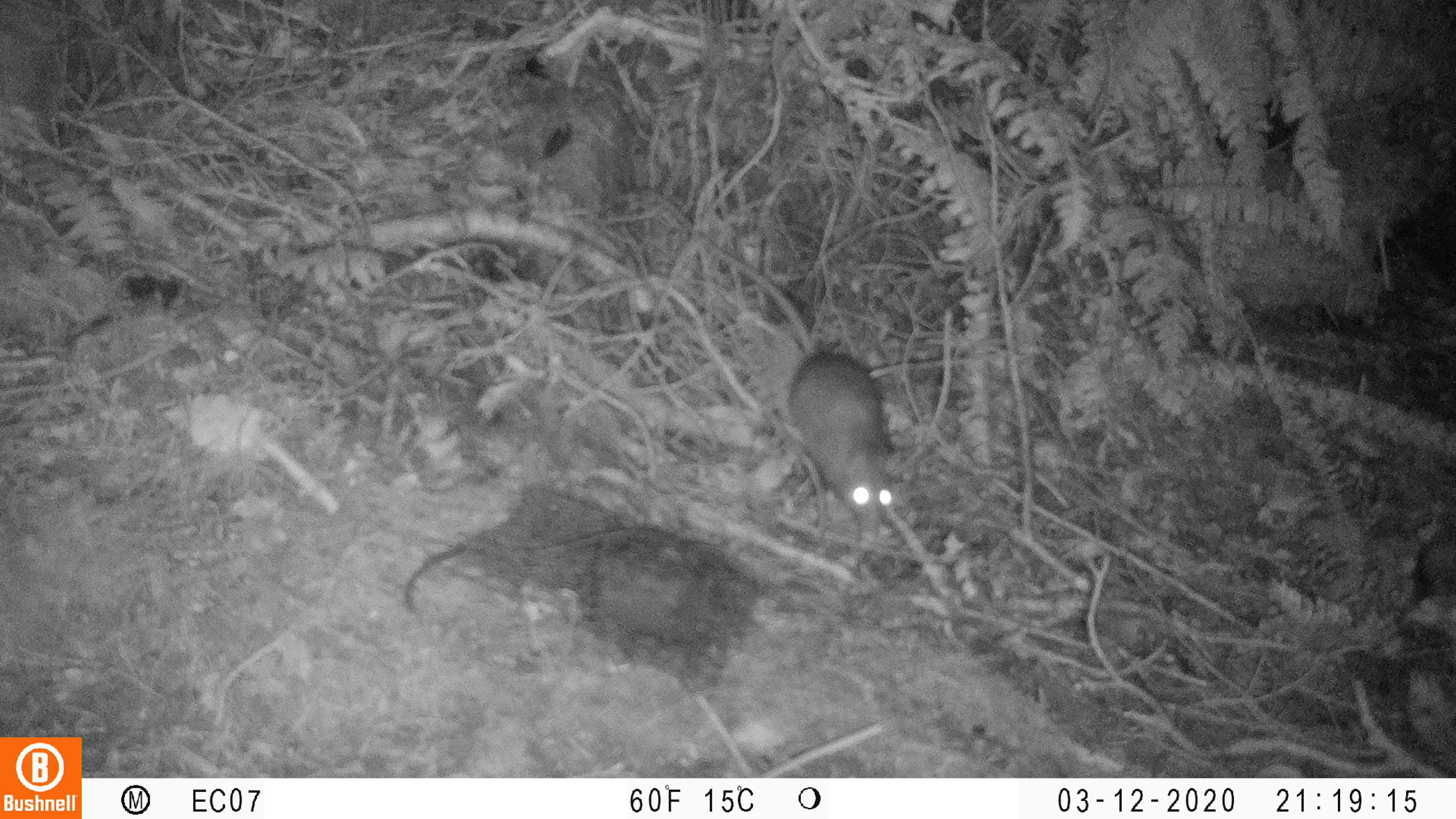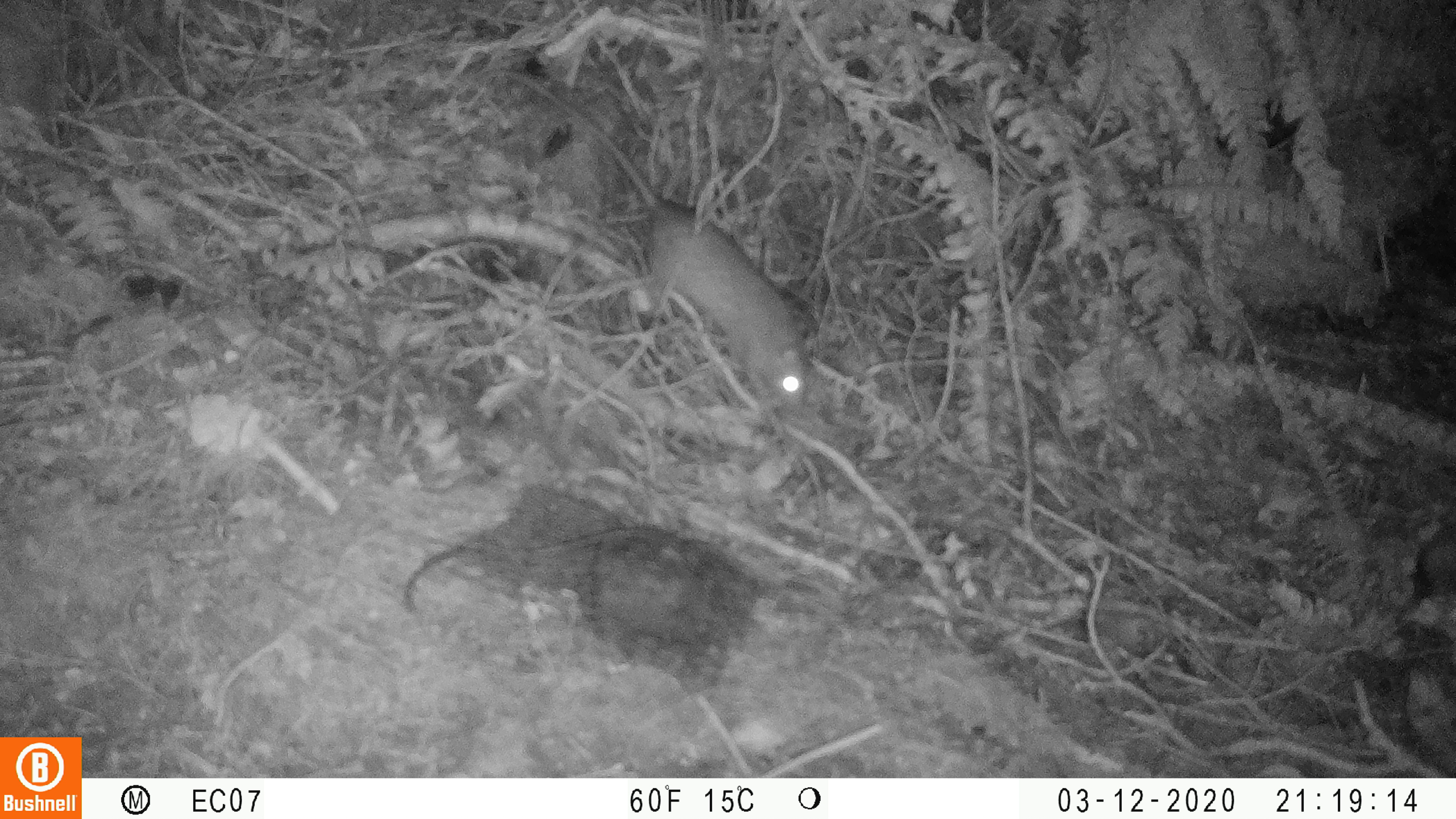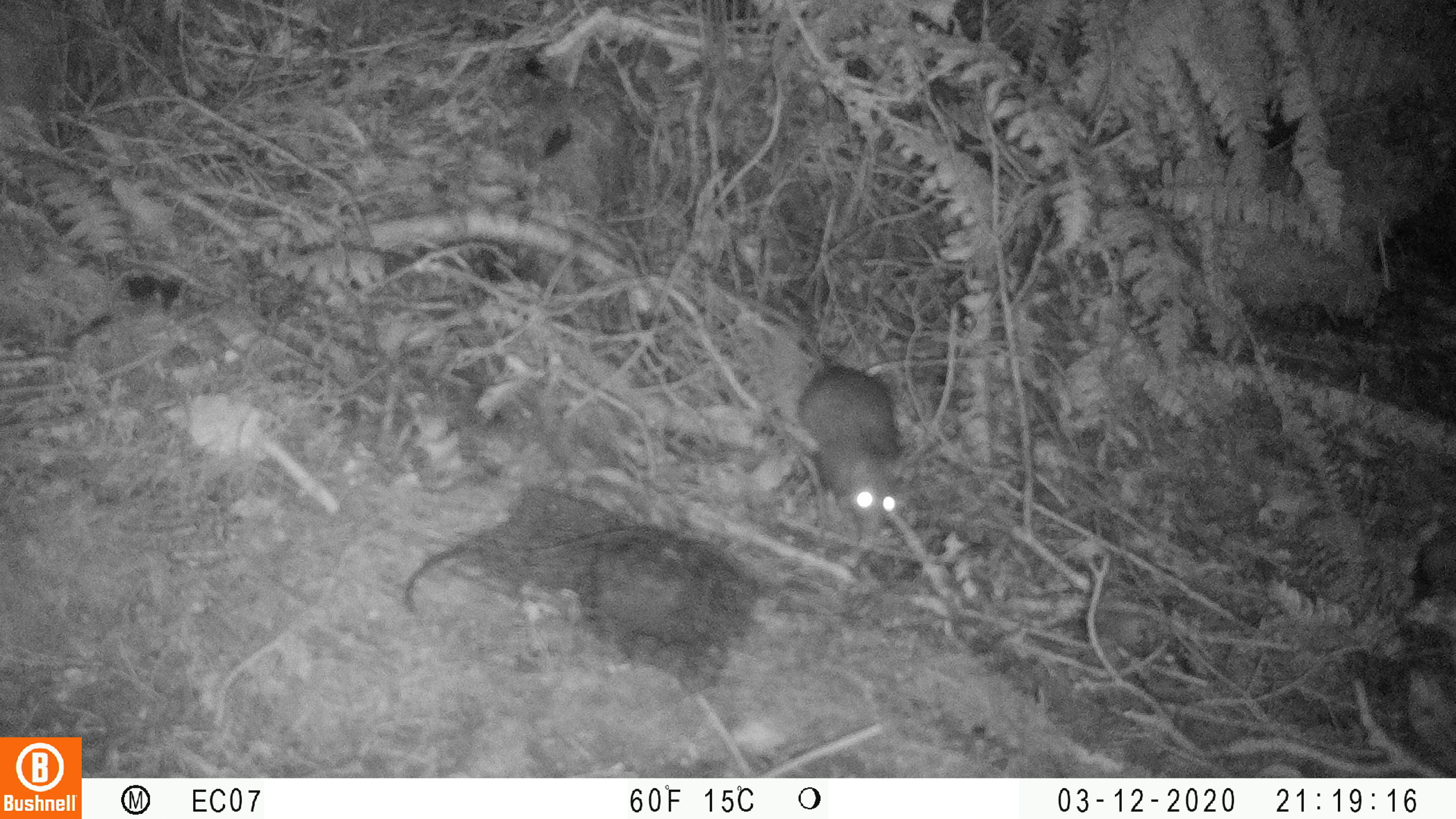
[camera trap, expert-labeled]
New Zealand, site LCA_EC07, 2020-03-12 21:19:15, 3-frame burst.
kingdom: Animalia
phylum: Chordata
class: Mammalia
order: Rodentia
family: Muridae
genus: Rattus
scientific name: Rattus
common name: rat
Rat (Rattus).